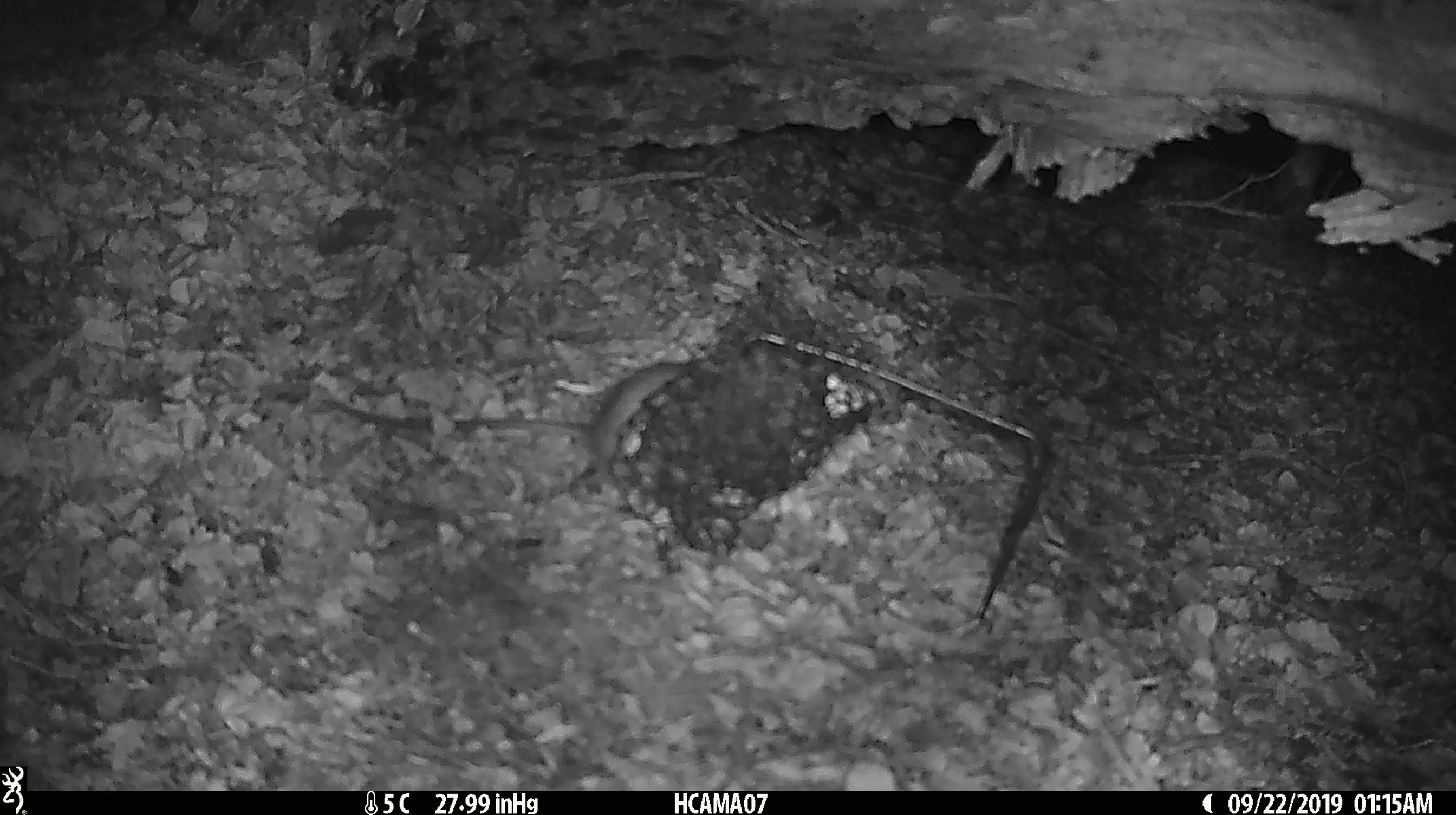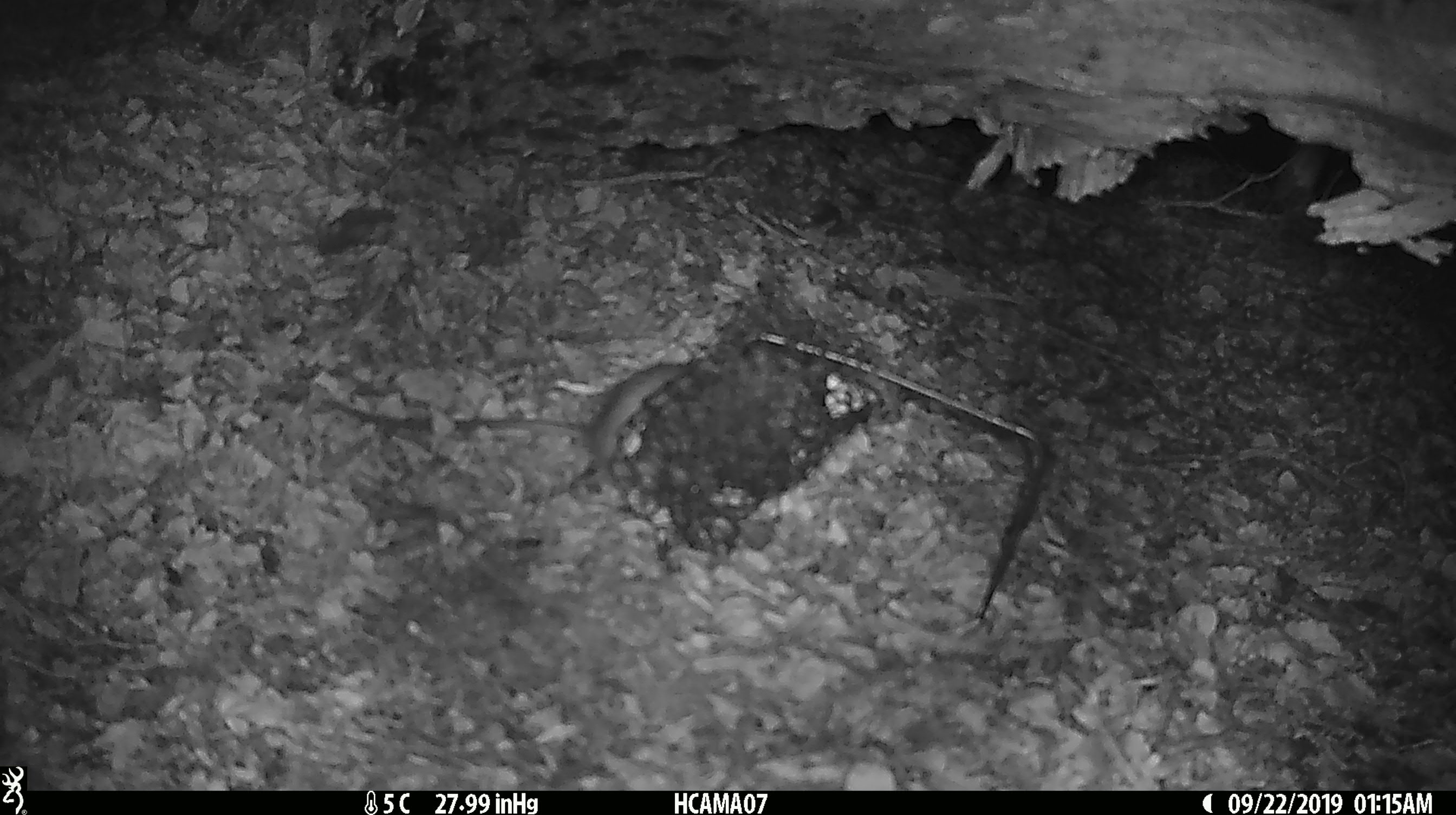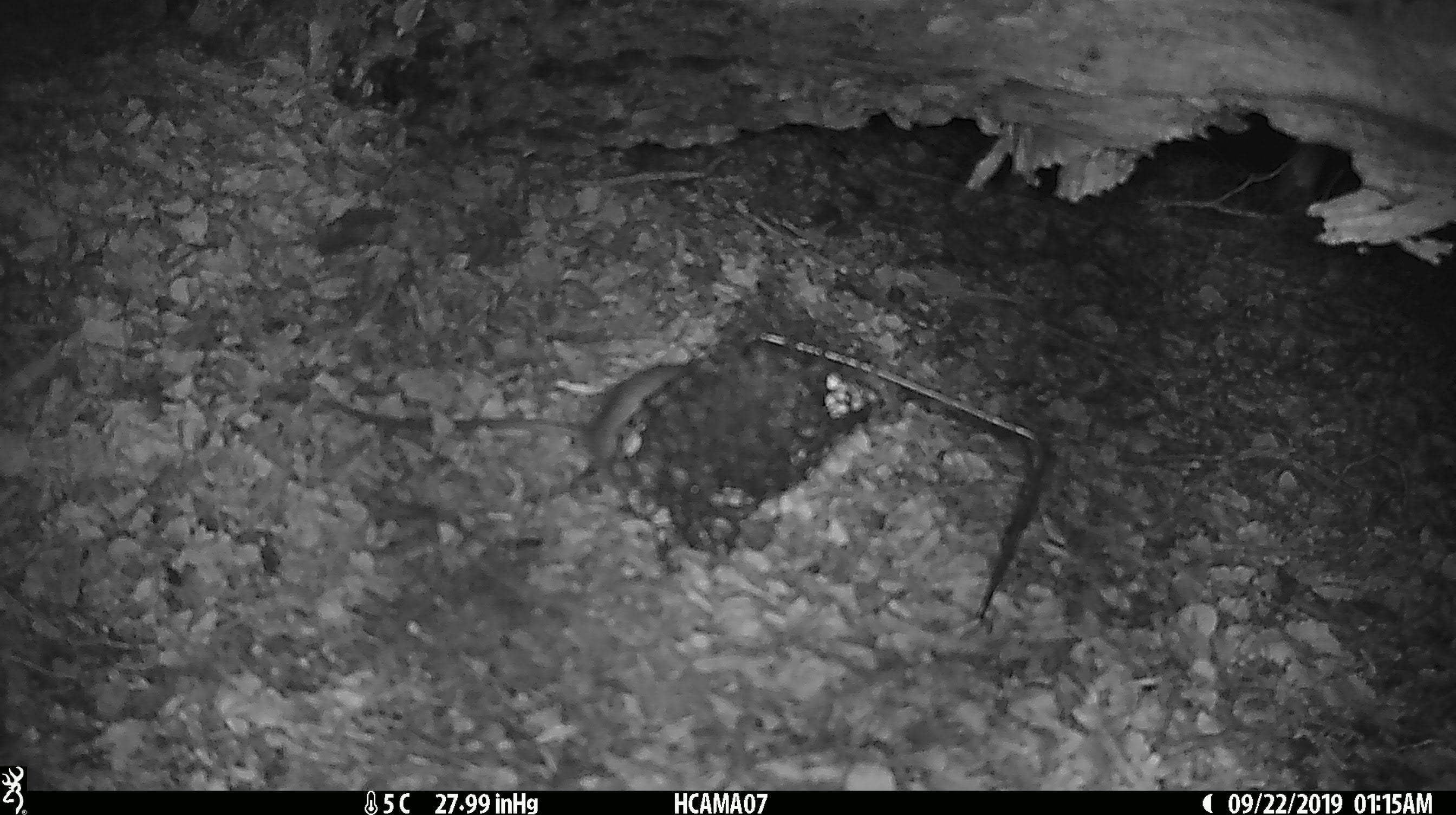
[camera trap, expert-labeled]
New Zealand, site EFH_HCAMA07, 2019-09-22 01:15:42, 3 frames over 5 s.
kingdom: Animalia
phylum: Chordata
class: Mammalia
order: Rodentia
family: Muridae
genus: Rattus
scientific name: Rattus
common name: rat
Rat (Rattus).